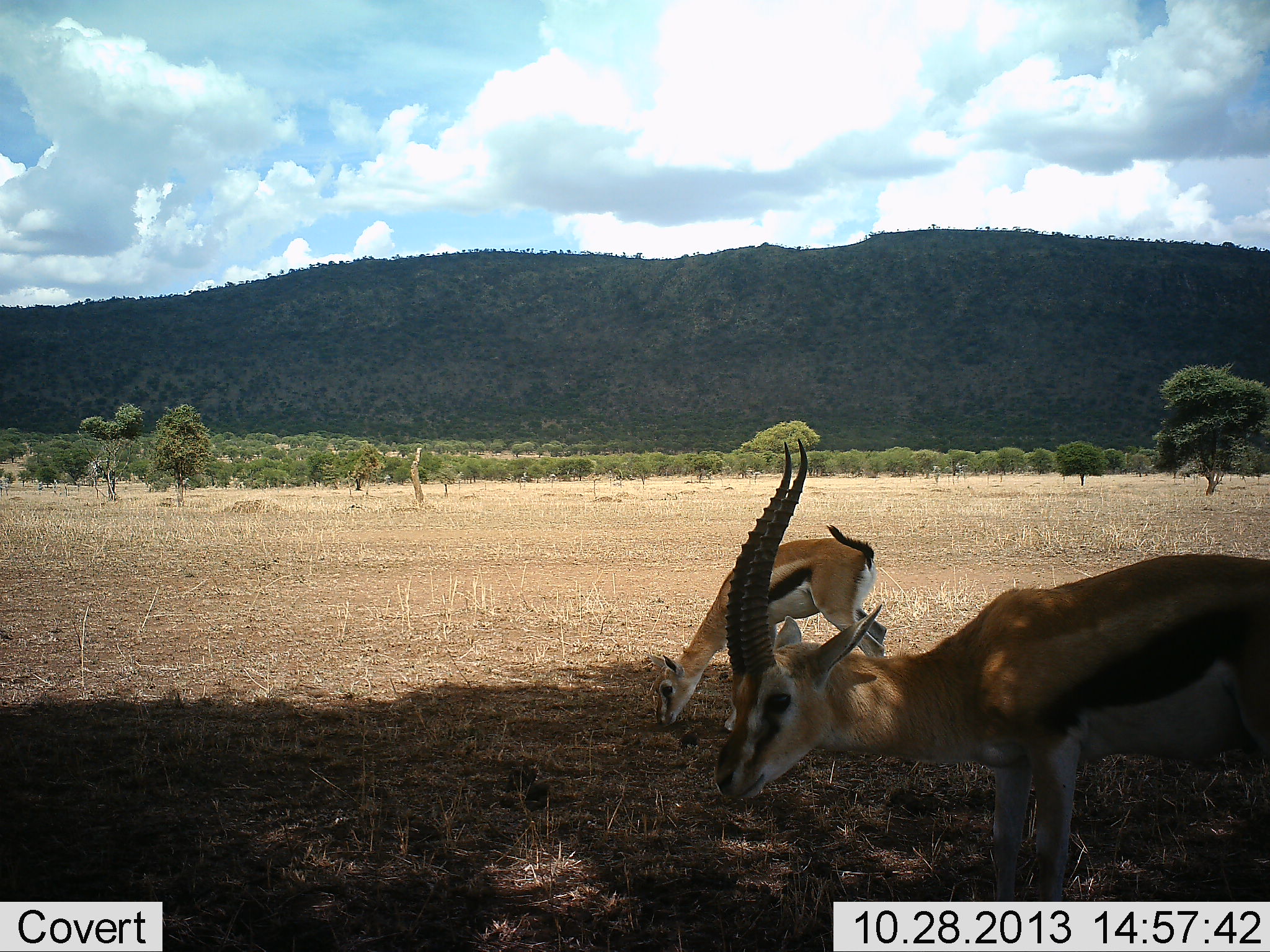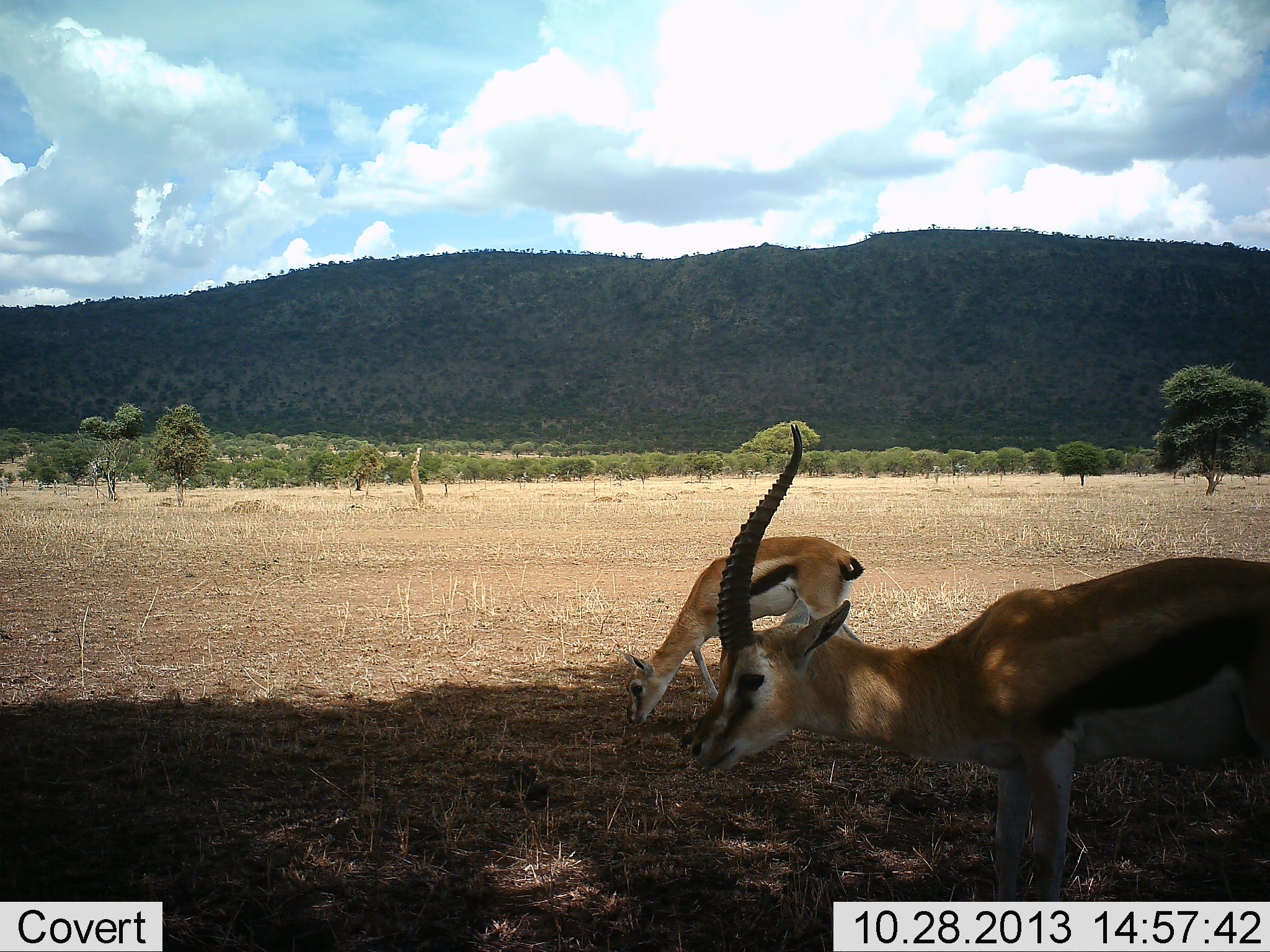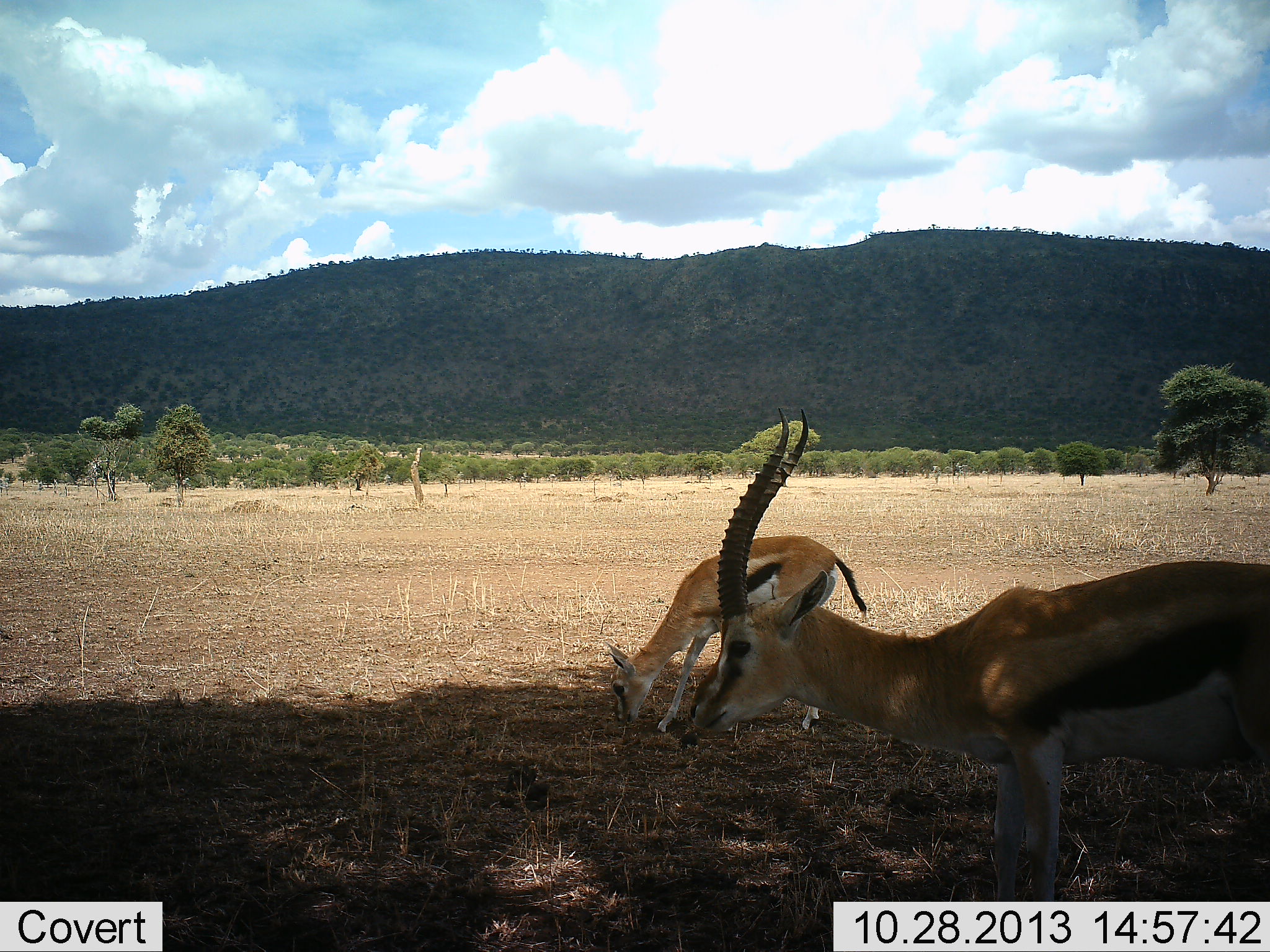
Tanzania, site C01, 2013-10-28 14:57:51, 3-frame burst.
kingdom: Animalia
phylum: Chordata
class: Mammalia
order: Artiodactyla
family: Bovidae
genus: Eudorcas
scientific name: Eudorcas thomsonii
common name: thomson's gazelle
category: gazellethomsons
Gazellethomsons (thomson's gazelle) (Eudorcas thomsonii), count 2. Behavior (volunteer vote fractions): standing 70%, resting 10%, moving 0%, interacting 0%. Young present (vote fraction): 0%. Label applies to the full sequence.